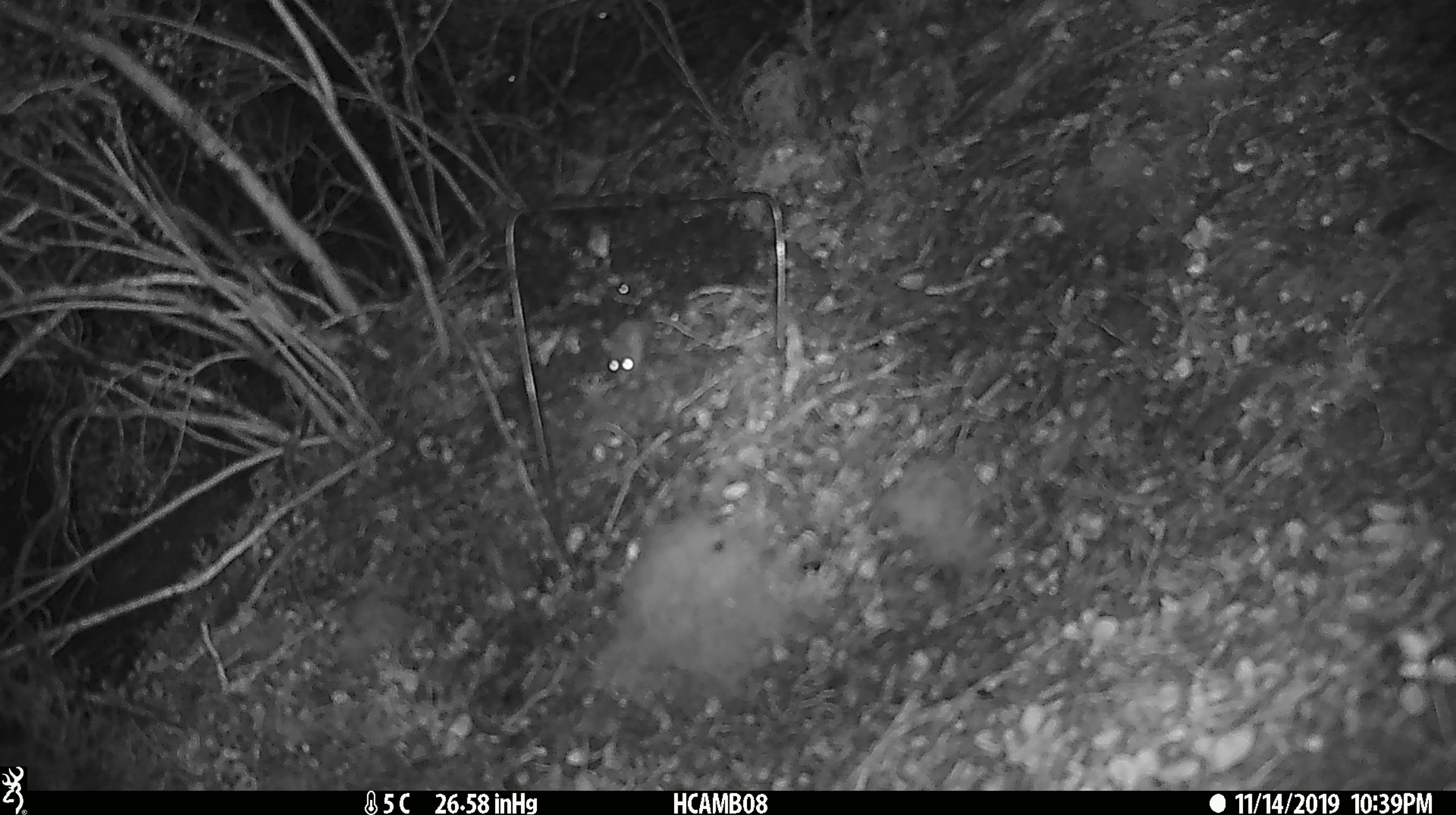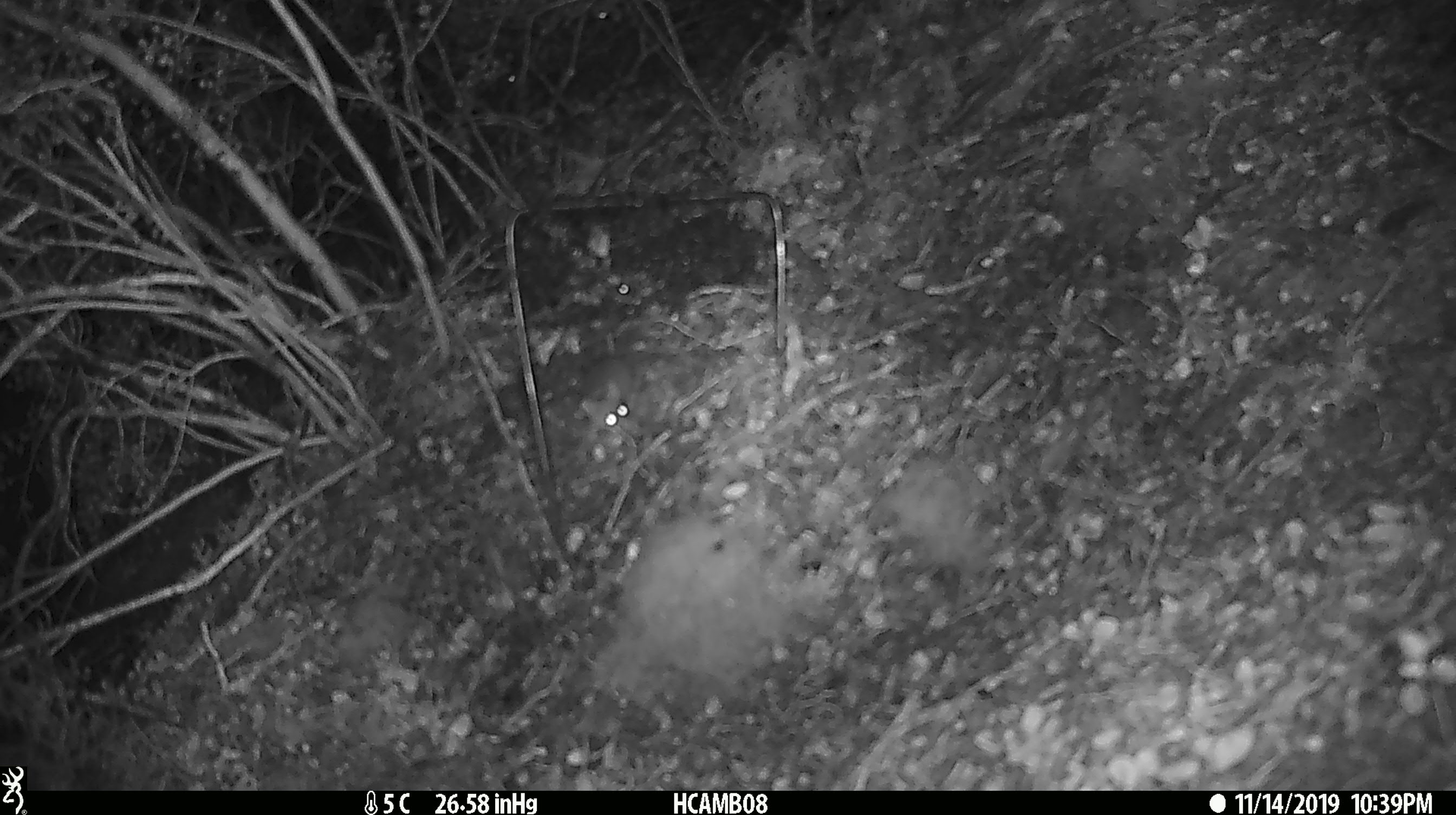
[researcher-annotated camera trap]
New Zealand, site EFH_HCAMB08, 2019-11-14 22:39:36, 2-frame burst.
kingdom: Animalia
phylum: Chordata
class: Mammalia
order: Rodentia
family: Muridae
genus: Mus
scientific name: Mus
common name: mouse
Mouse (Mus).